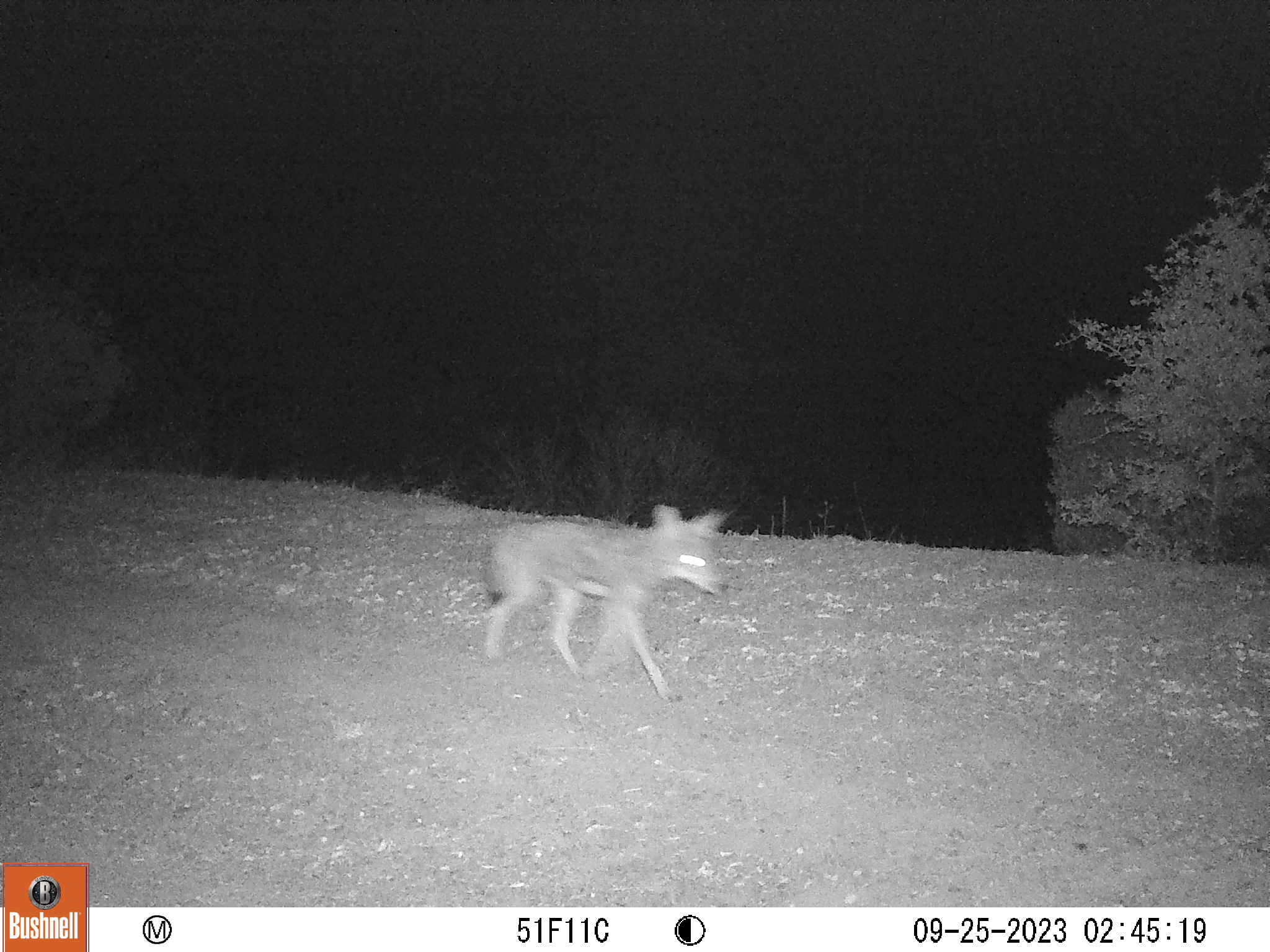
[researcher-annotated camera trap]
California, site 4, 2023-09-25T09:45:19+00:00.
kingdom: Animalia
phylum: Chordata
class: Mammalia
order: Carnivora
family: Canidae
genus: Canis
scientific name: Canis latrans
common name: coyote